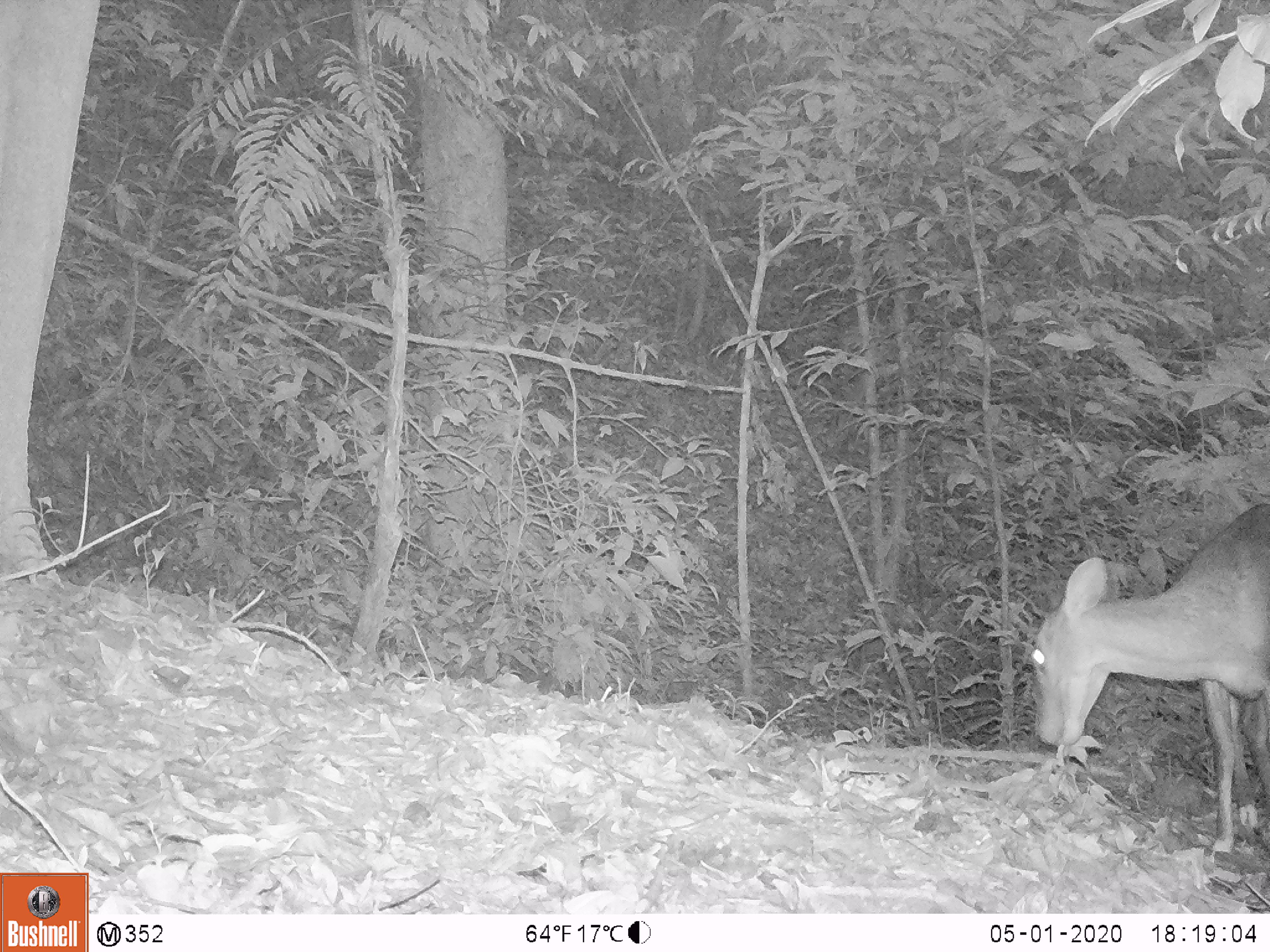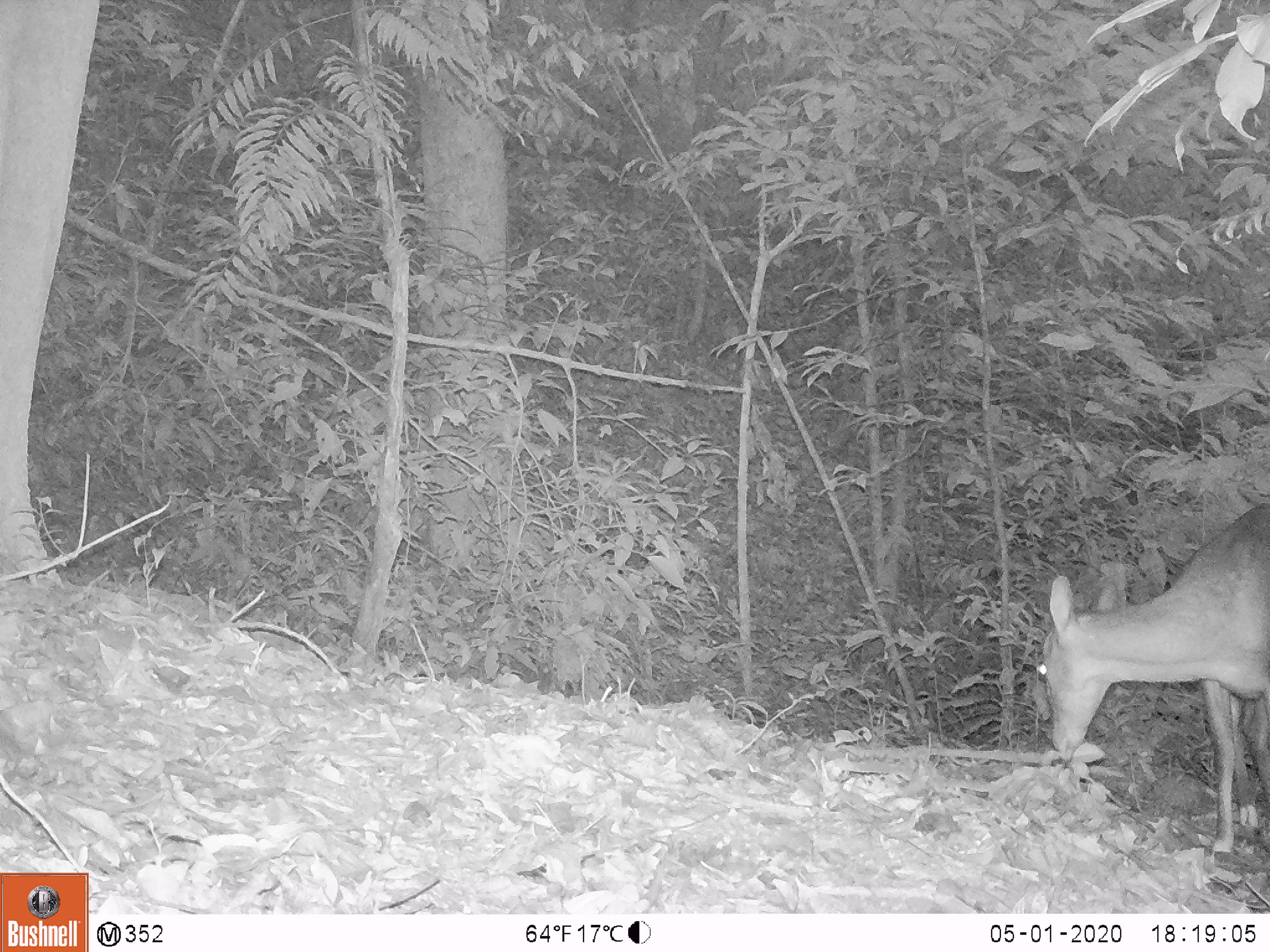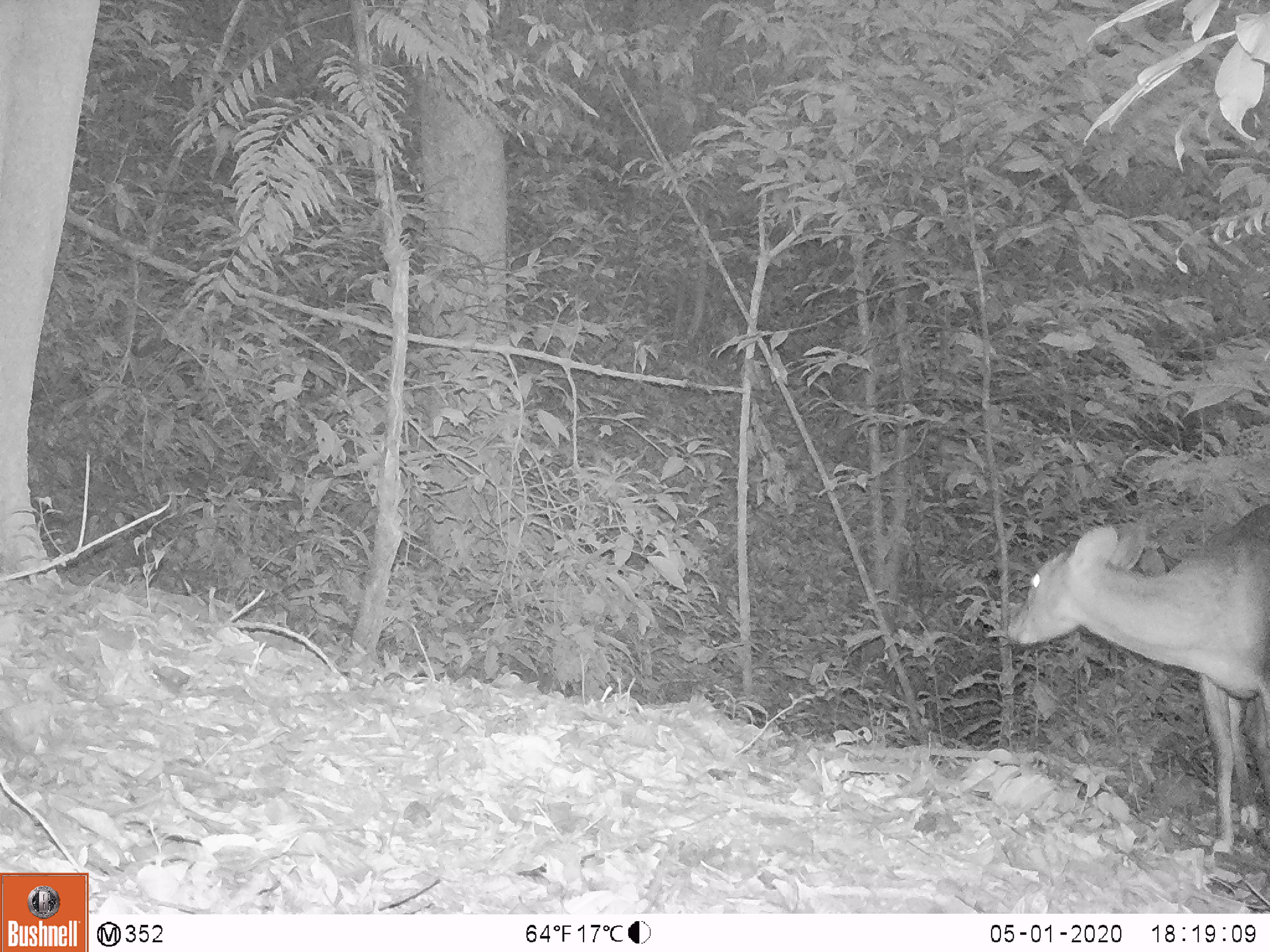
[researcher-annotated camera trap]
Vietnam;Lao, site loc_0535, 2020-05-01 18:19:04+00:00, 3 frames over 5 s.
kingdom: Animalia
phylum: Chordata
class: Mammalia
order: Artiodactyla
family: Cervidae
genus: Muntiacus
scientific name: Muntiacus vuquangensis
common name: large-antlered muntjac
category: large antlered muntjac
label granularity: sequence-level